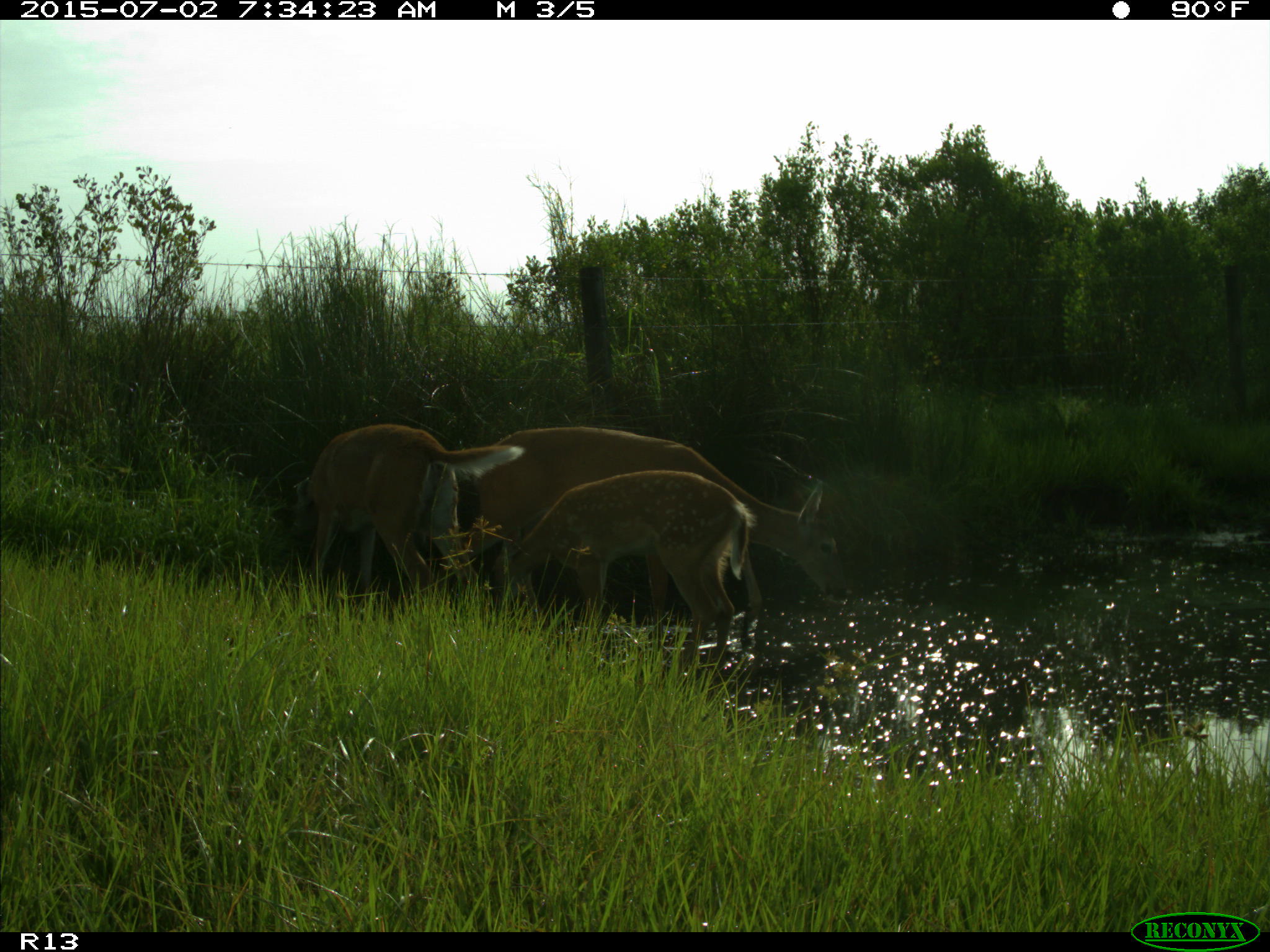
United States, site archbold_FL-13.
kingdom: Animalia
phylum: Chordata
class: Mammalia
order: Artiodactyla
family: Cervidae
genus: Odocoileus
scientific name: Odocoileus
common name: deer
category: unidentified deer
Unidentified deer (deer) (Odocoileus).